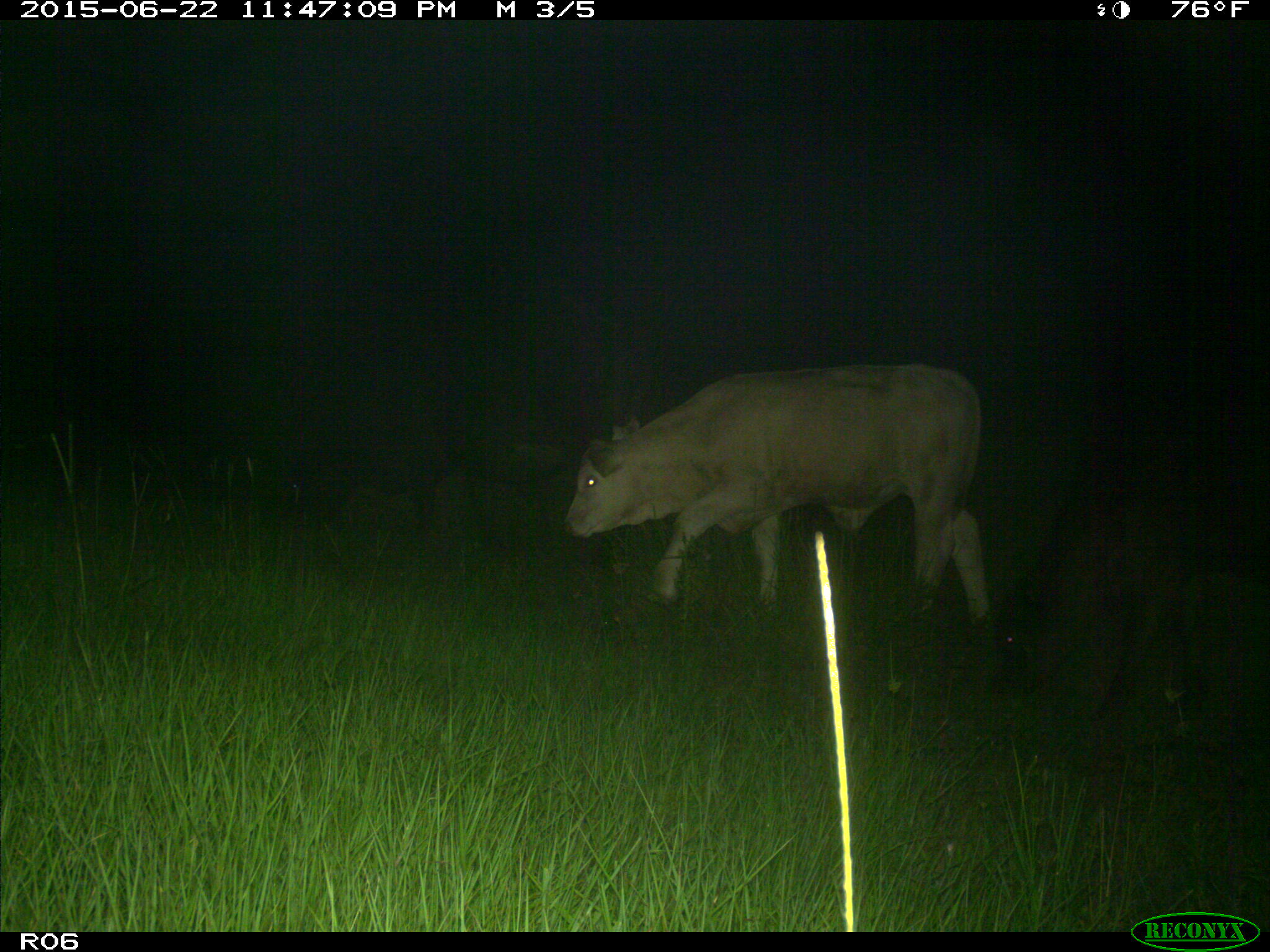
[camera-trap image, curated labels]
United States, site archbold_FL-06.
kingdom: Animalia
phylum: Chordata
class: Mammalia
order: Artiodactyla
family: Bovidae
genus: Bos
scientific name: Bos taurus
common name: domestic cow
Bos taurus (domestic cow).